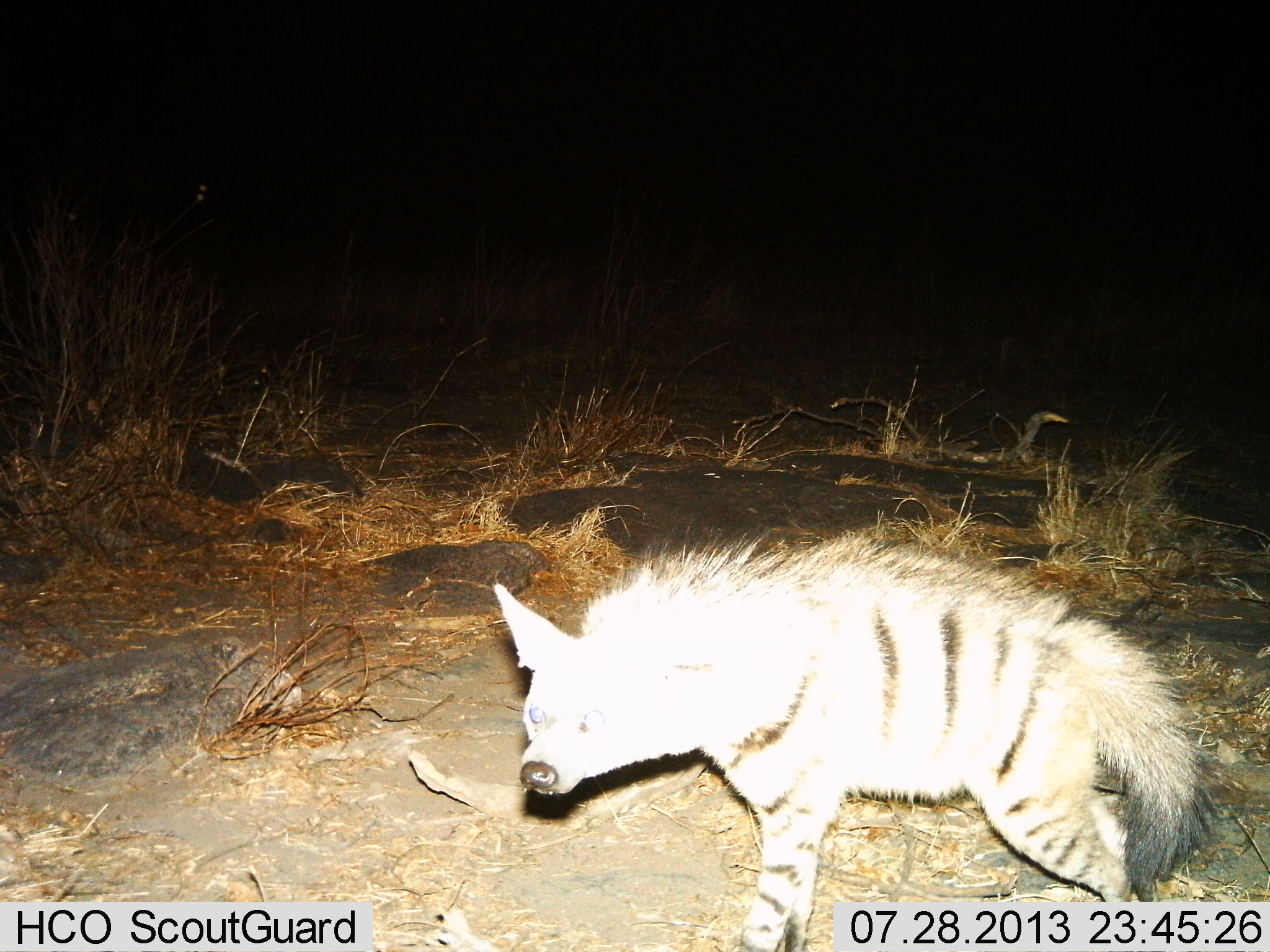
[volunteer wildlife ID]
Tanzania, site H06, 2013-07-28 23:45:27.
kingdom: Animalia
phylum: Chordata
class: Mammalia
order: Carnivora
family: Hyaenidae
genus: Proteles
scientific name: Proteles cristatus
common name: aardwolf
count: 1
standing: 82%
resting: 6%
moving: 12%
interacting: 6%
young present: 0%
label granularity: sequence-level